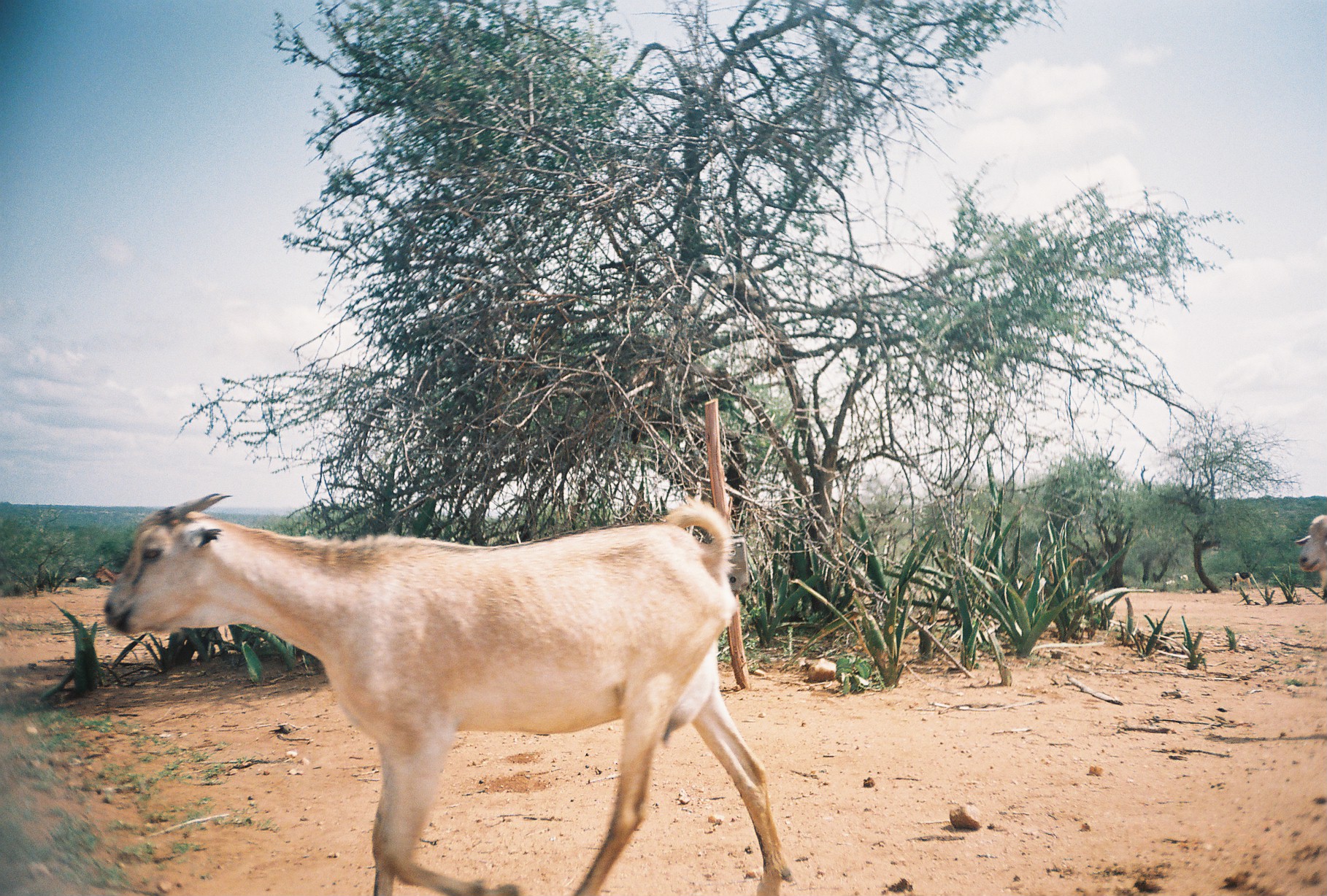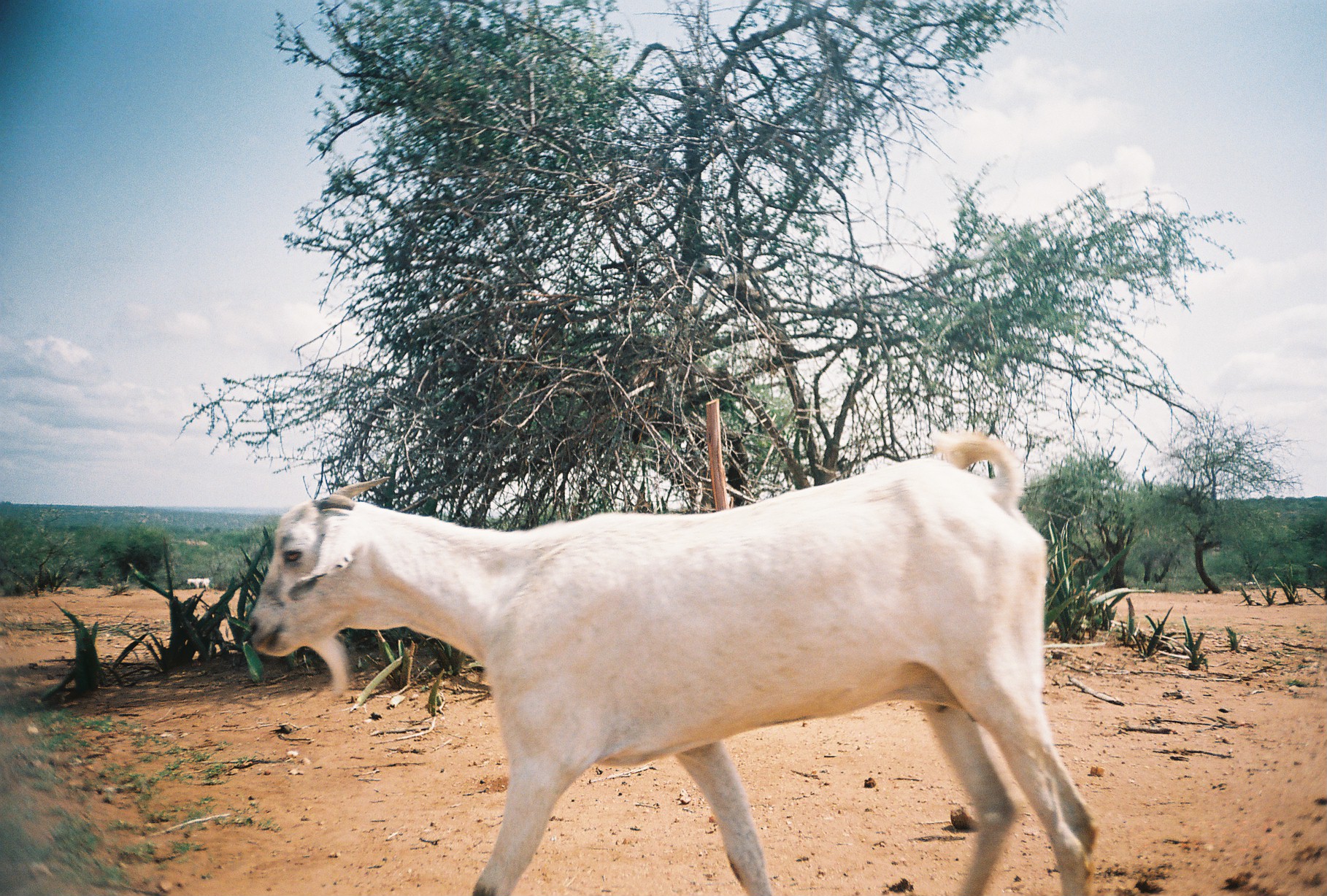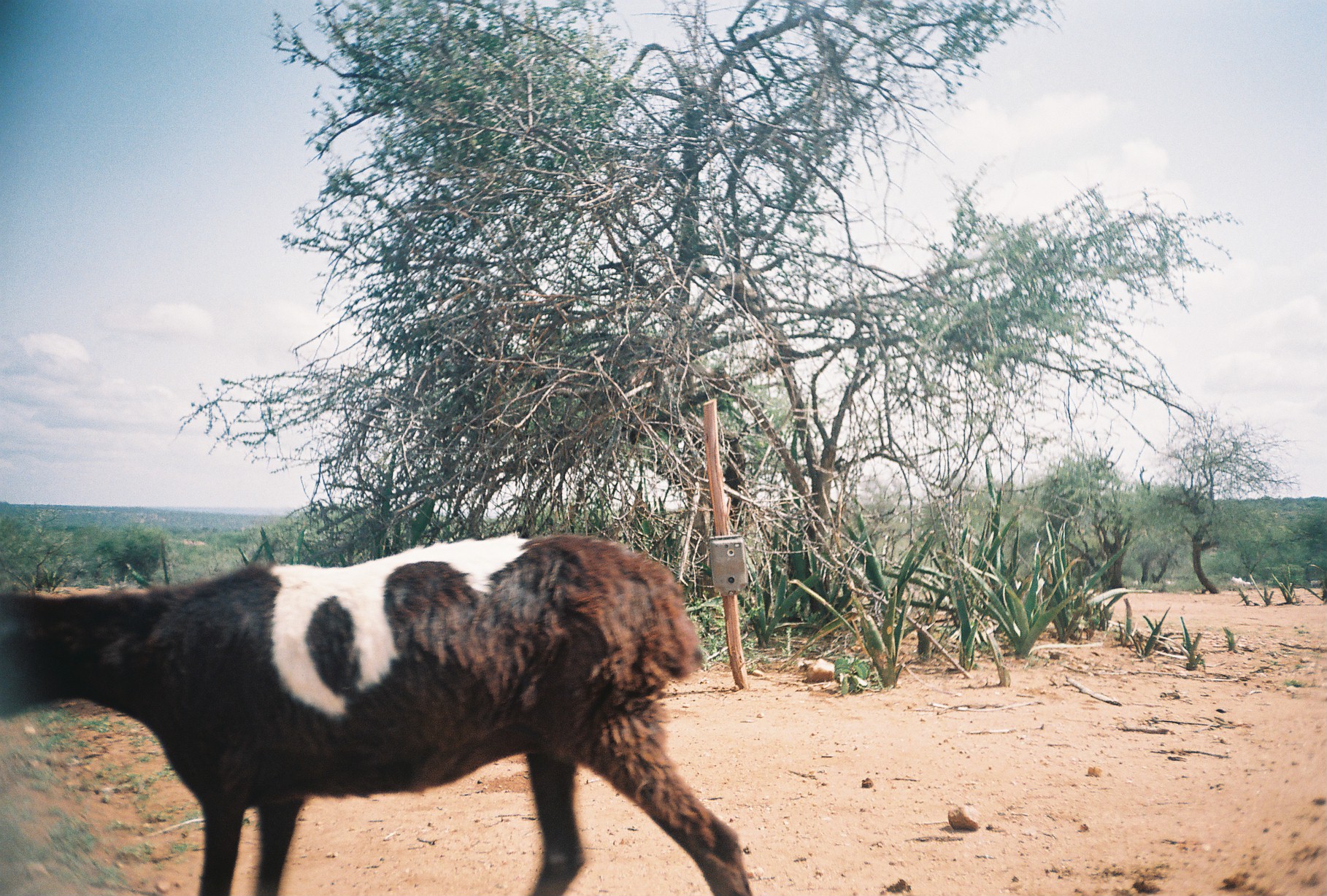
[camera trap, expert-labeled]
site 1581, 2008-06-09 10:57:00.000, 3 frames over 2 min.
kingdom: Animalia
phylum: Chordata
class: Mammalia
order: Artiodactyla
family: Bovidae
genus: Ovis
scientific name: Ovis aries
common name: domestic sheep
Ovis aries (domestic sheep), count 4.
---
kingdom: Animalia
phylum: Chordata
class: Mammalia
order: Artiodactyla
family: Bovidae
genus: Capra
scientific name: Capra aegagrus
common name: wild goat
Capra aegagrus (wild goat), count 2.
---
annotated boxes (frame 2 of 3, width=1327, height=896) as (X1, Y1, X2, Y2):
capra aegagrus: (243, 427, 1099, 888)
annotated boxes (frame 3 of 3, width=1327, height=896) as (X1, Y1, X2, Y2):
ovis aries: (0, 529, 749, 895); (1310, 579, 1323, 589)